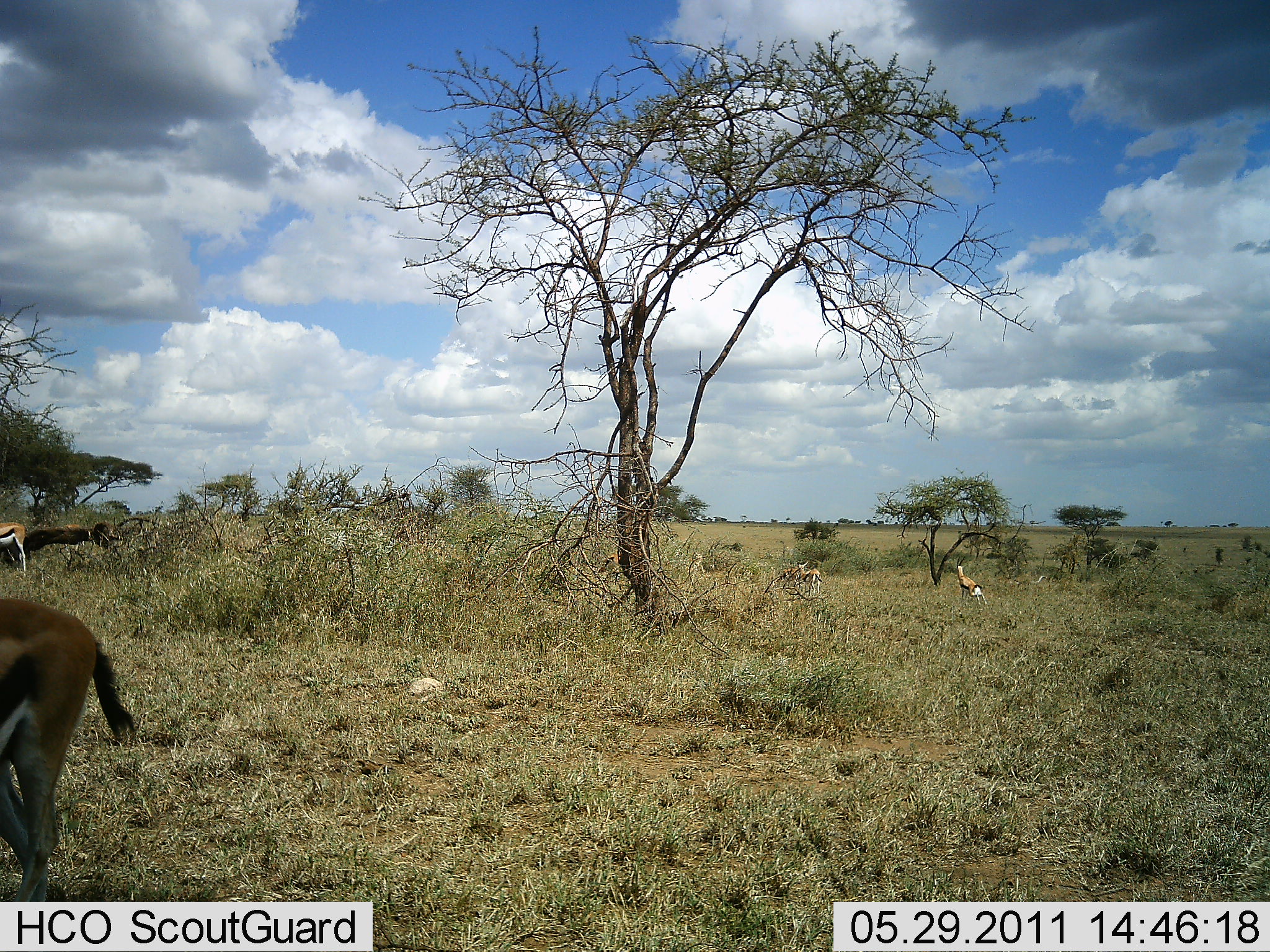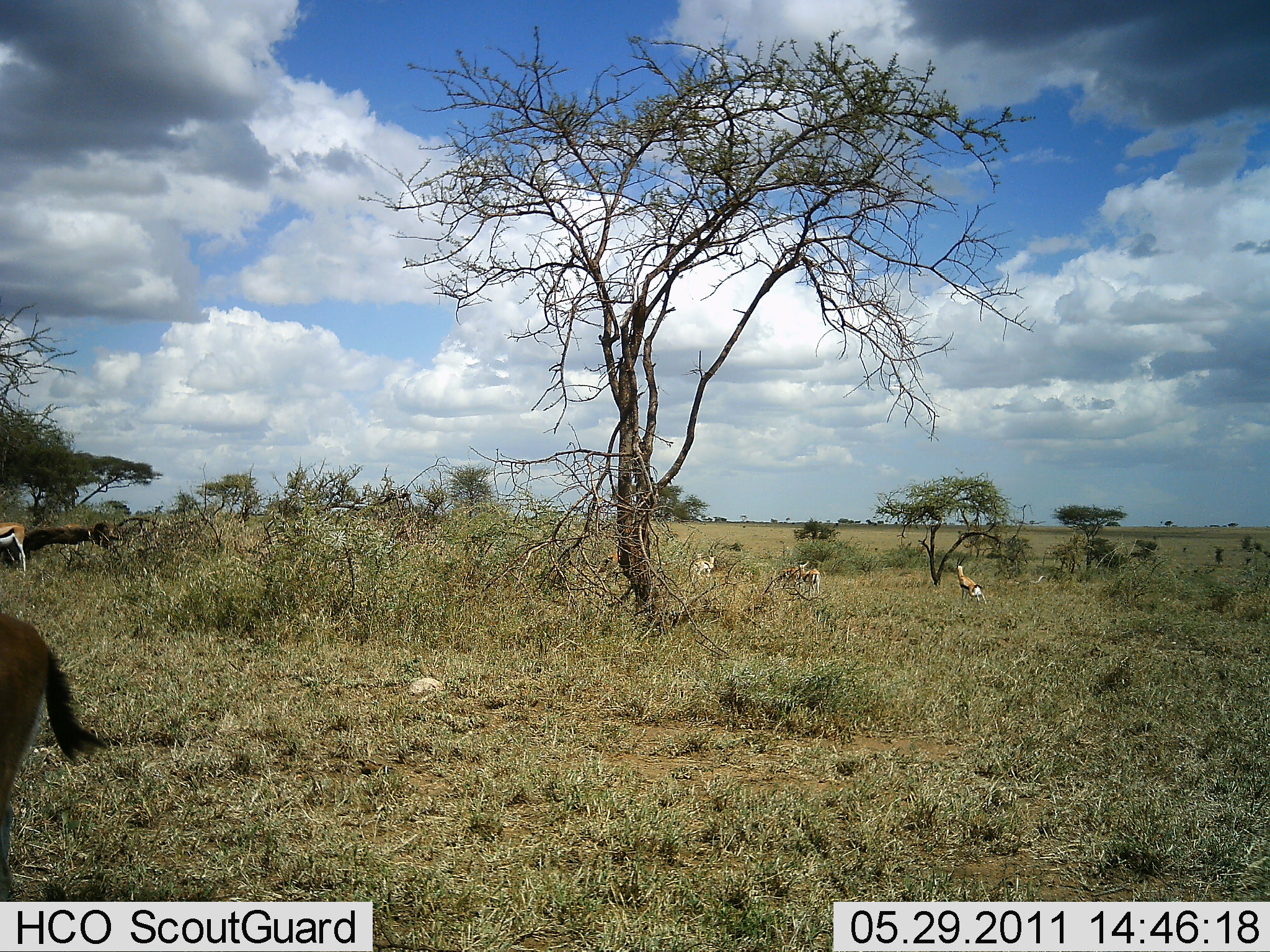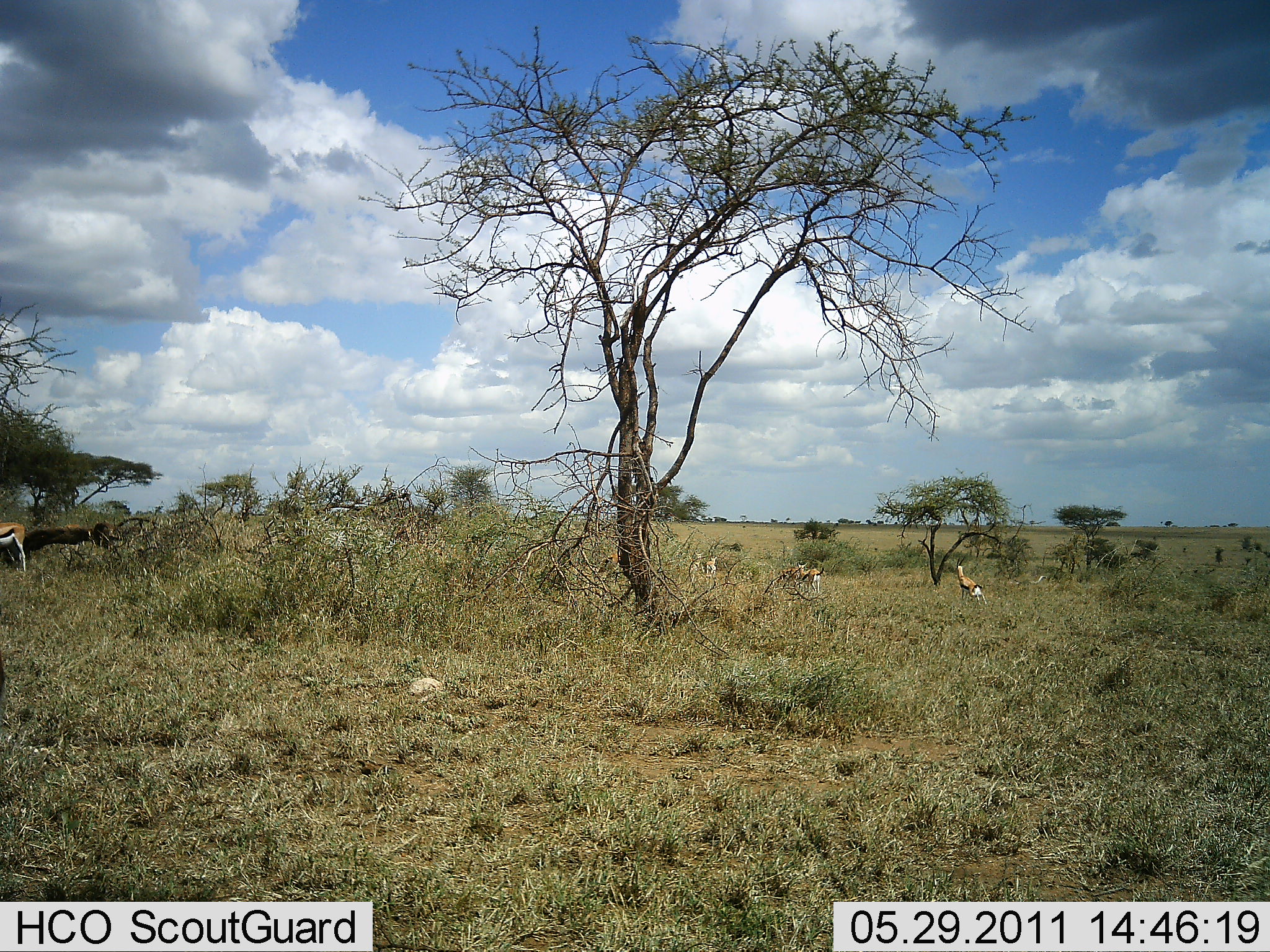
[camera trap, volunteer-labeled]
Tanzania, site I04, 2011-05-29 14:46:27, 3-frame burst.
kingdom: Animalia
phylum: Chordata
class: Mammalia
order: Artiodactyla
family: Bovidae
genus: Eudorcas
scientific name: Eudorcas thomsonii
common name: thomson's gazelle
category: gazellethomsons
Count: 5.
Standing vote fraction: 79%.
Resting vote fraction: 0%.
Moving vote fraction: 79%.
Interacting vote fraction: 0%.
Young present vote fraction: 0%.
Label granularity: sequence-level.